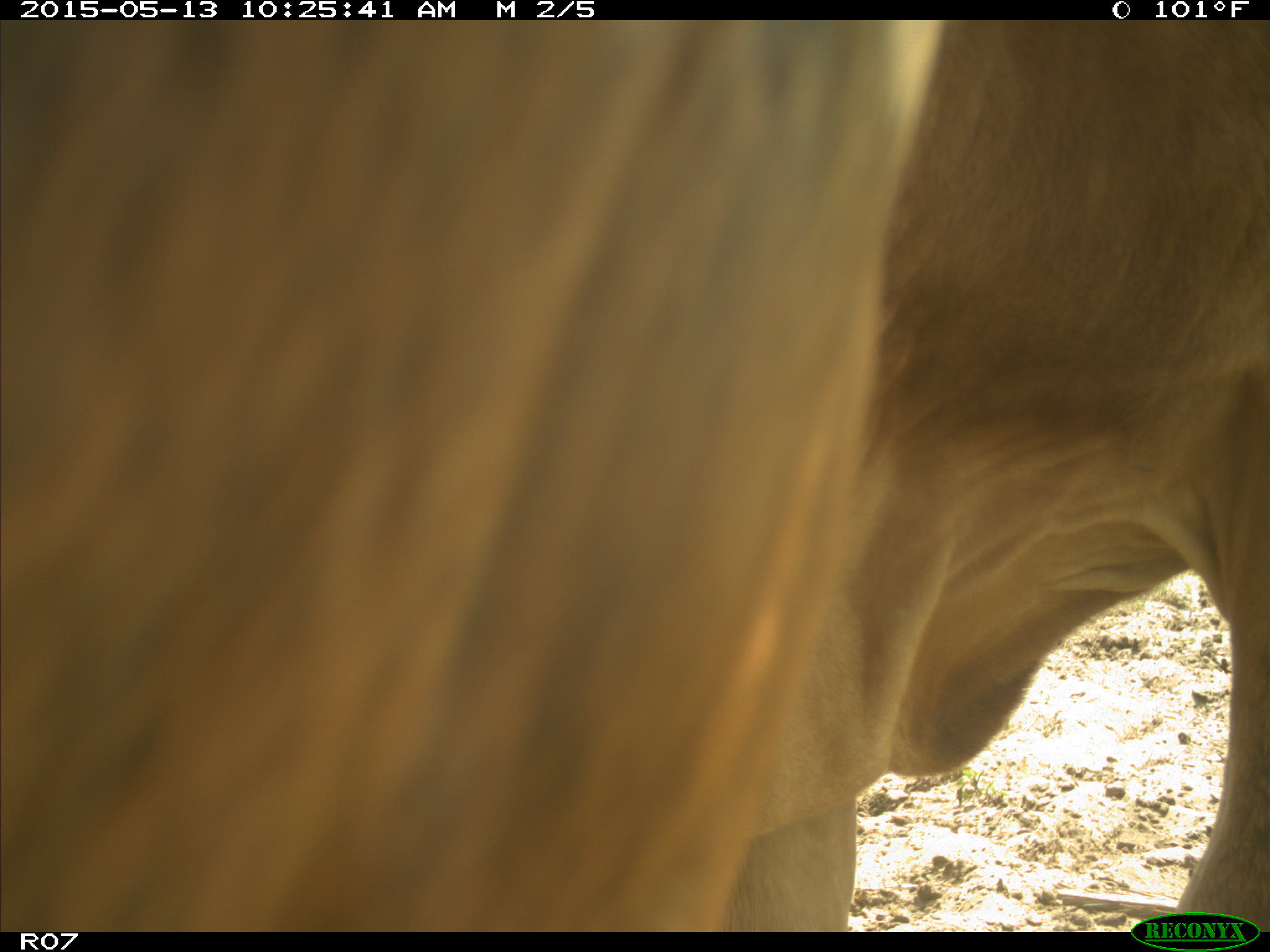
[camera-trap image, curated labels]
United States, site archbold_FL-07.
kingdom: Animalia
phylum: Chordata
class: Mammalia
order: Artiodactyla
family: Bovidae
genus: Bos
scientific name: Bos taurus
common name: domestic cow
Bos taurus (domestic cow).